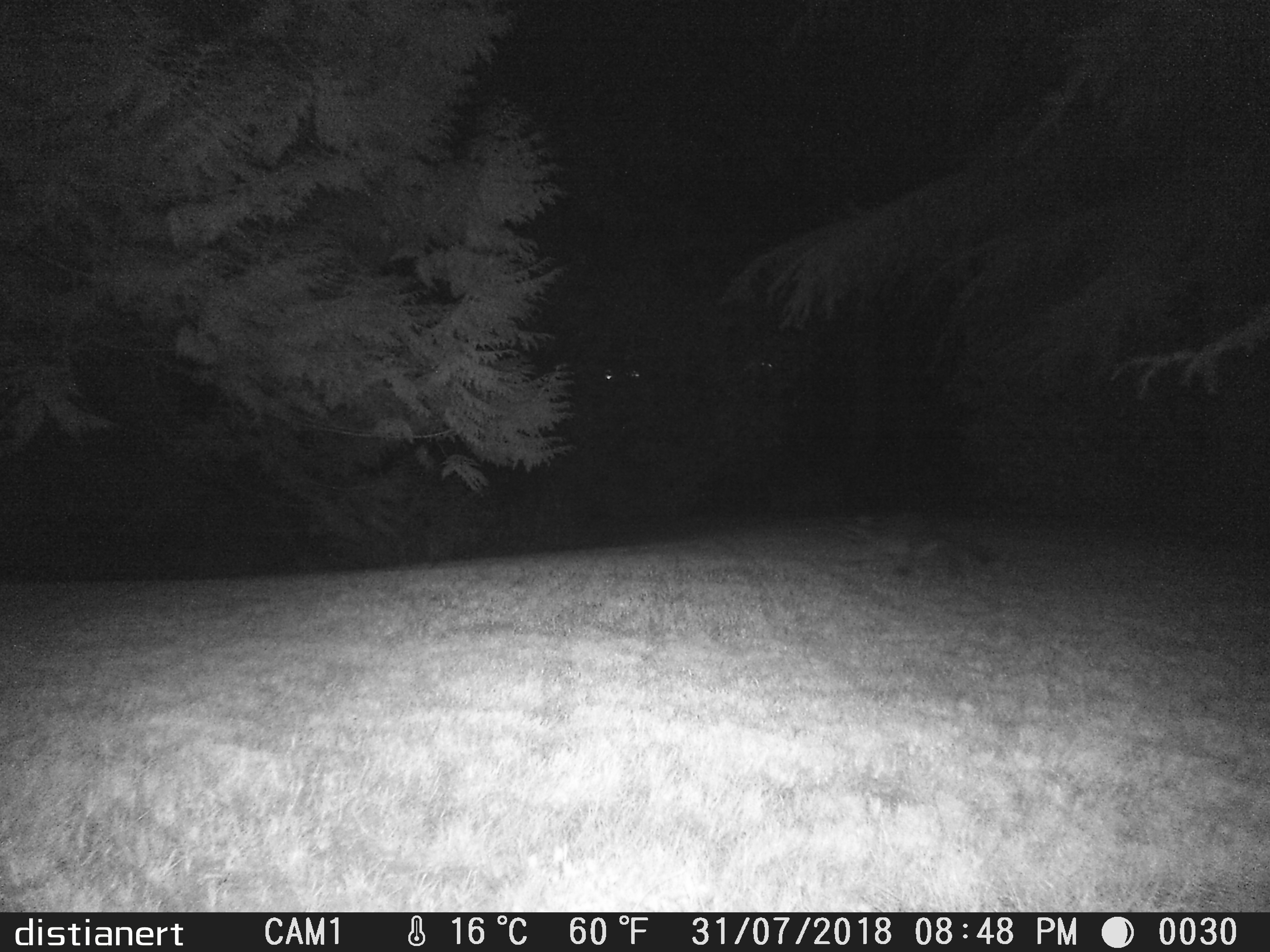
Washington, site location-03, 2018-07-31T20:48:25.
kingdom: Animalia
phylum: Chordata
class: Mammalia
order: Carnivora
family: Procyonidae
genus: Procyon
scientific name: Procyon lotor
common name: common raccoon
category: raccoon